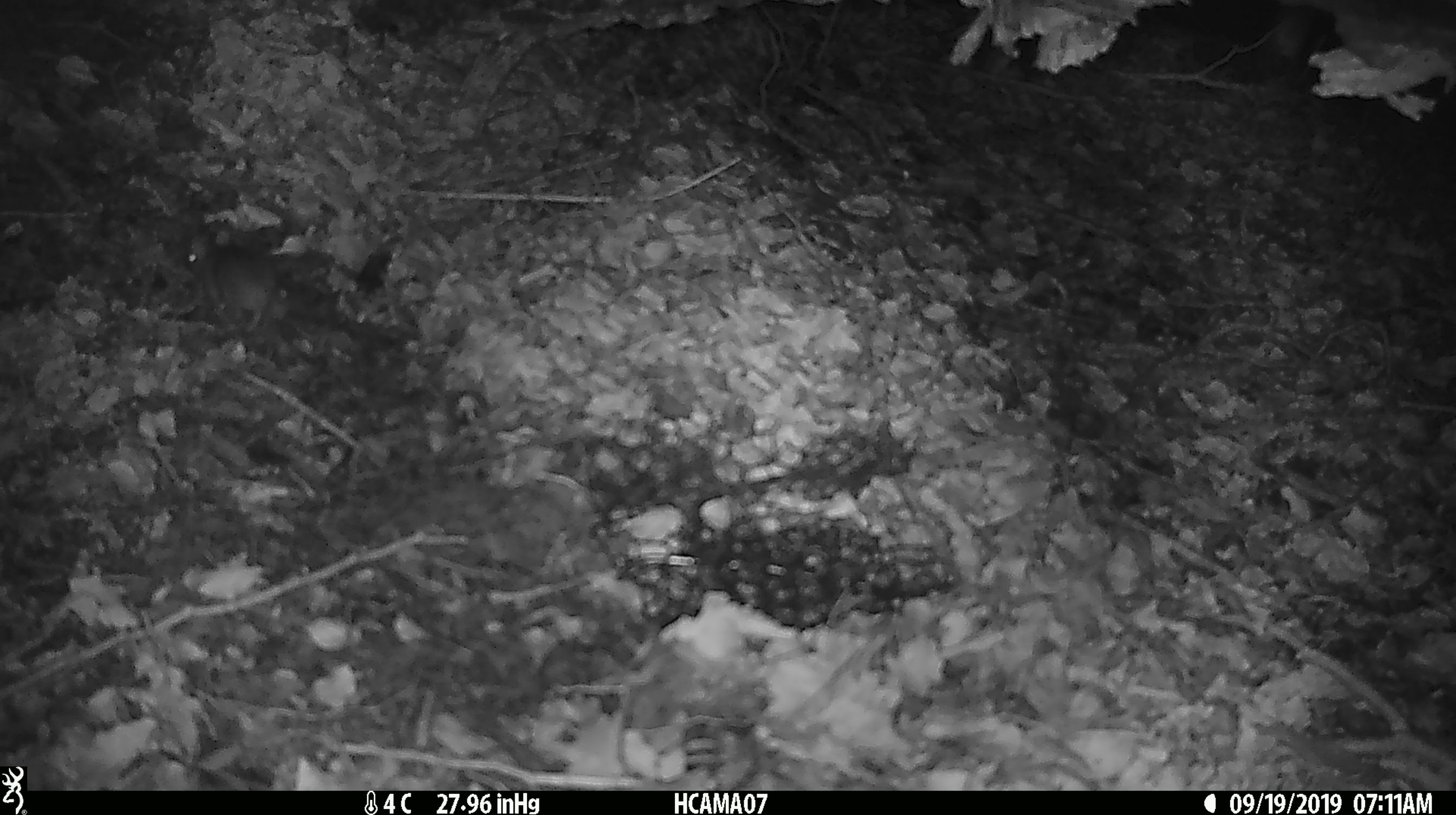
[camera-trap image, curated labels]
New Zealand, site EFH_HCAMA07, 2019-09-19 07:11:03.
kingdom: Animalia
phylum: Chordata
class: Mammalia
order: Rodentia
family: Muridae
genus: Mus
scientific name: Mus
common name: mouse